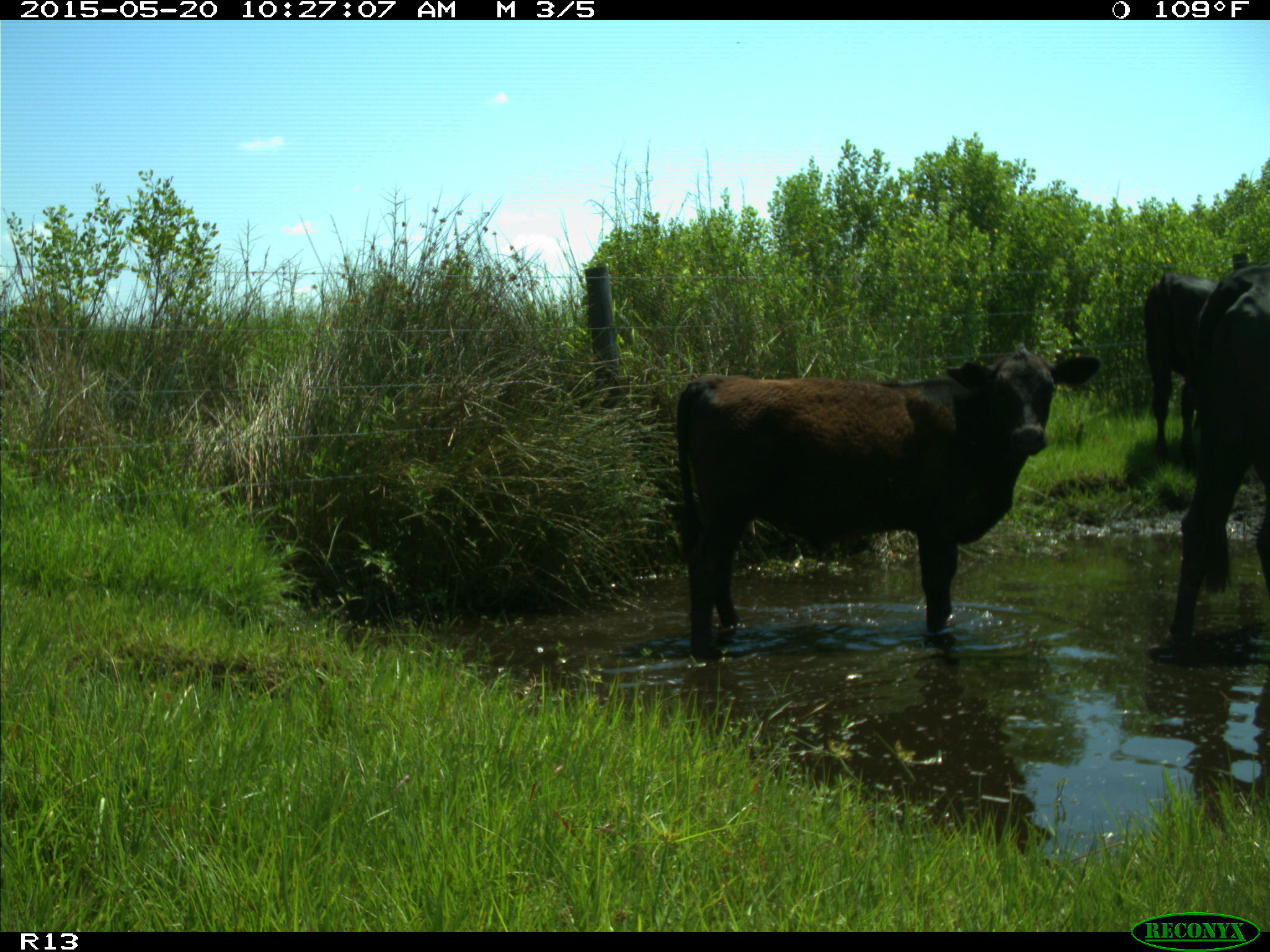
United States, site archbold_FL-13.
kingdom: Animalia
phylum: Chordata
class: Mammalia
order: Artiodactyla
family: Bovidae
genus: Bos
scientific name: Bos taurus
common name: domestic cow